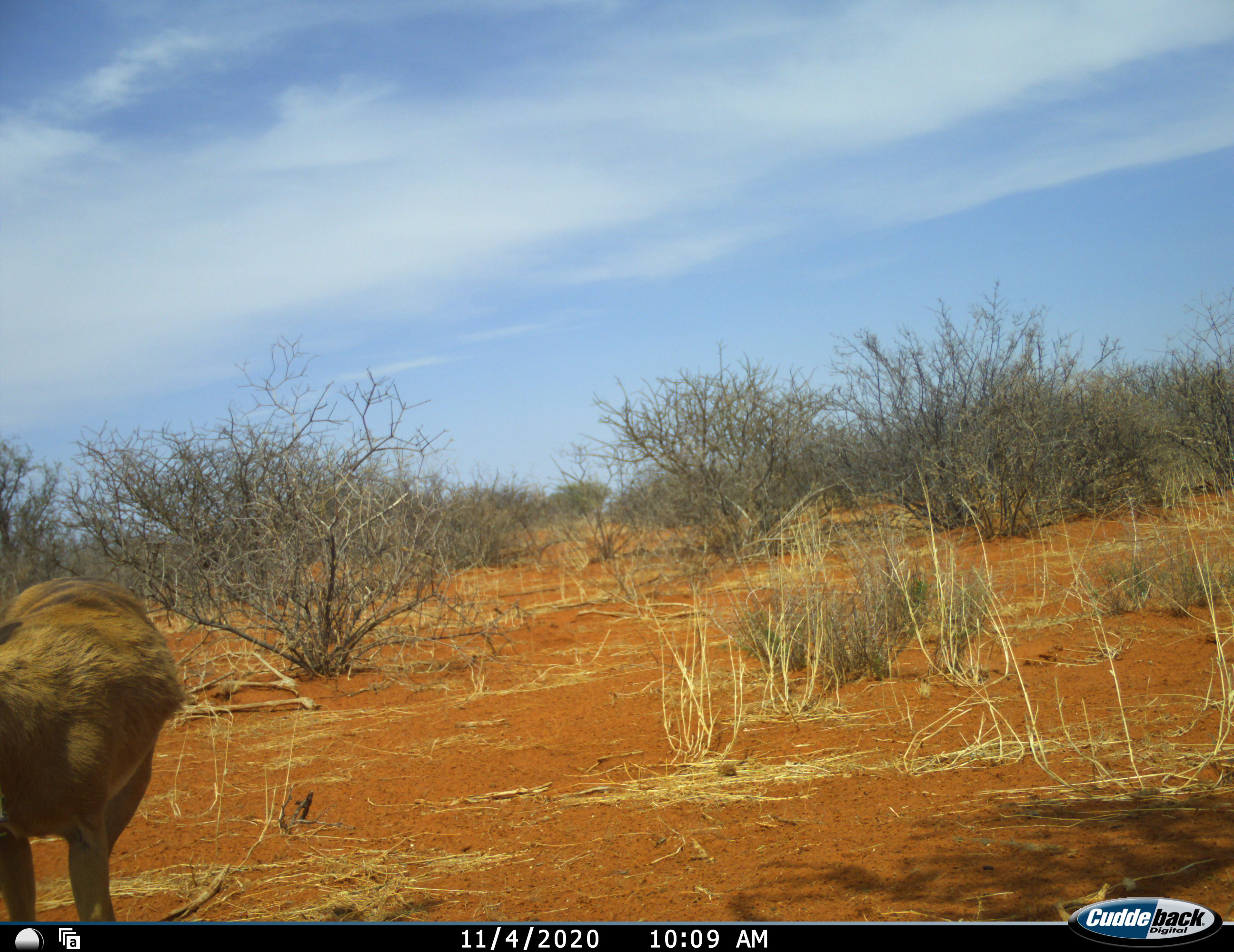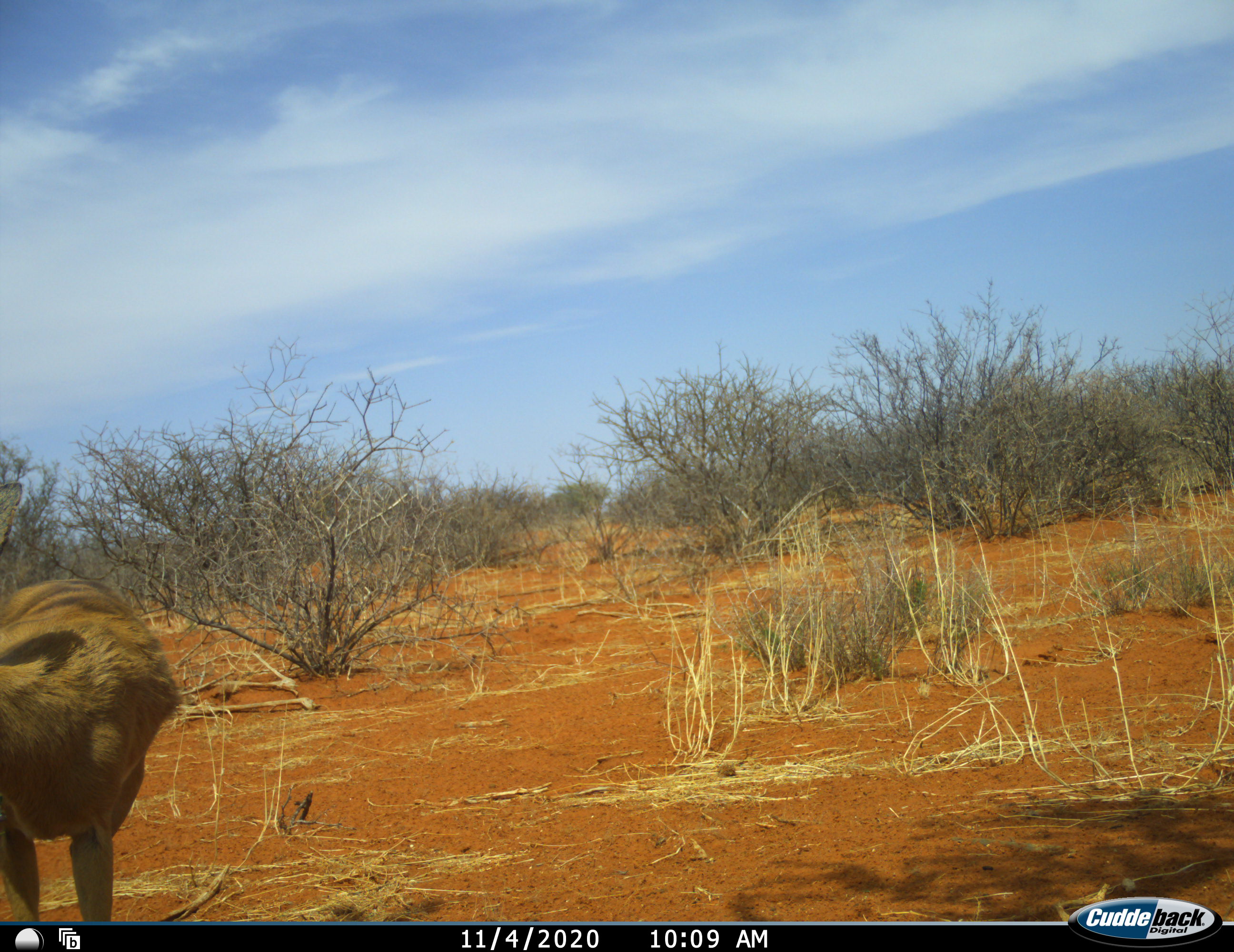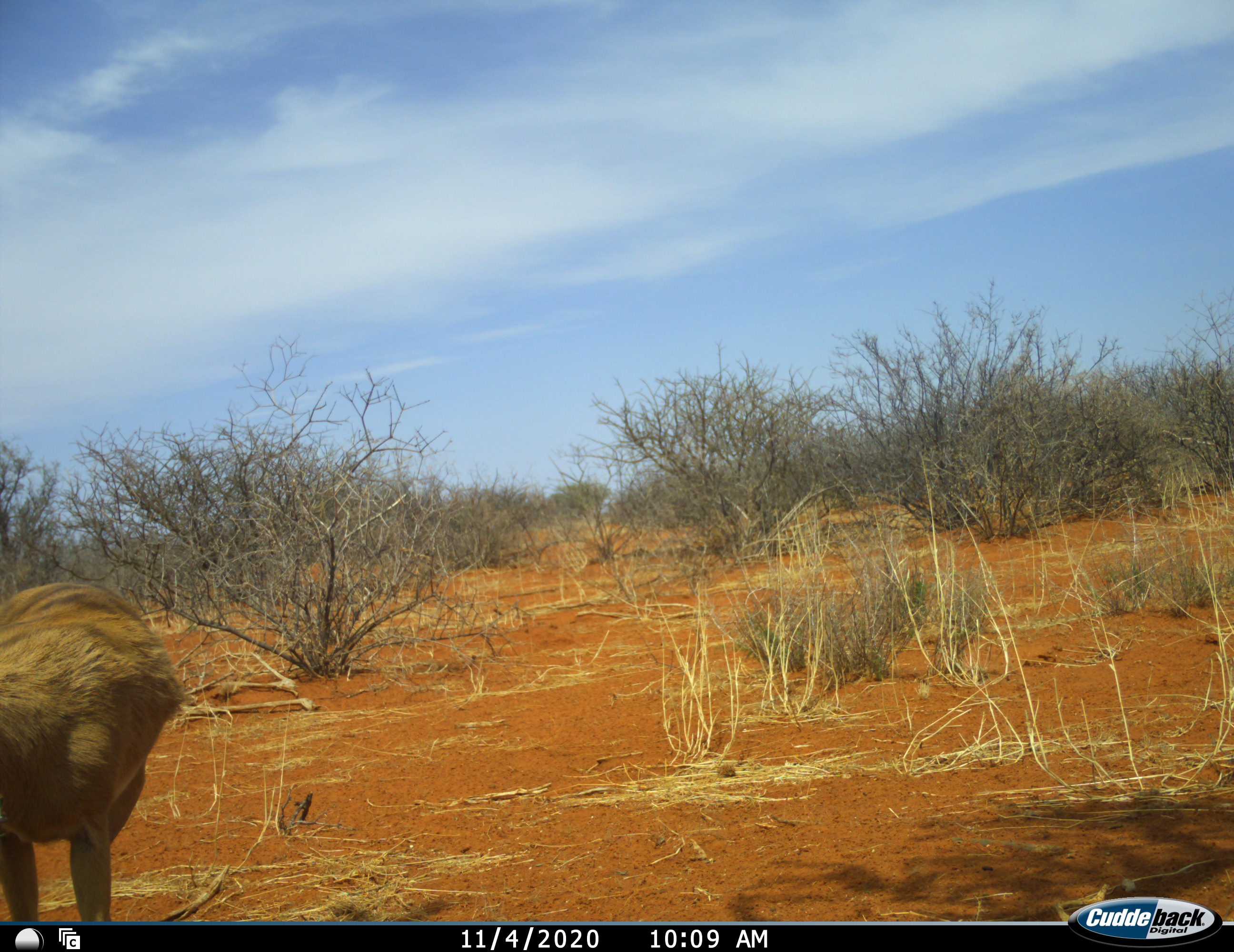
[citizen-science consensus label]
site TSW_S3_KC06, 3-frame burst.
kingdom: Animalia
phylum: Chordata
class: Mammalia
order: Artiodactyla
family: Bovidae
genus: Raphicerus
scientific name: Raphicerus campestris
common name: steenbok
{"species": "steenbok (Raphicerus campestris)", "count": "1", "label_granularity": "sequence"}